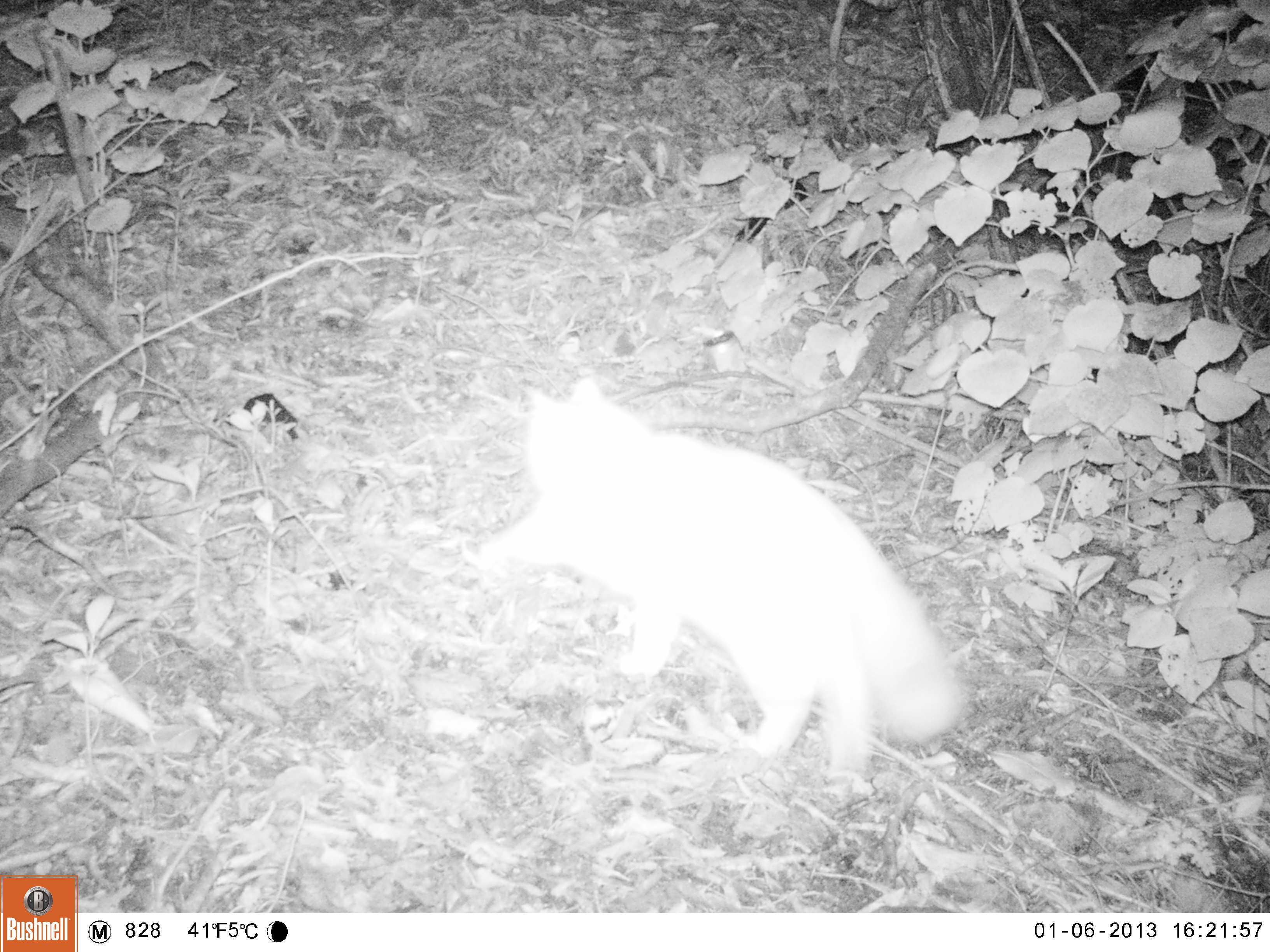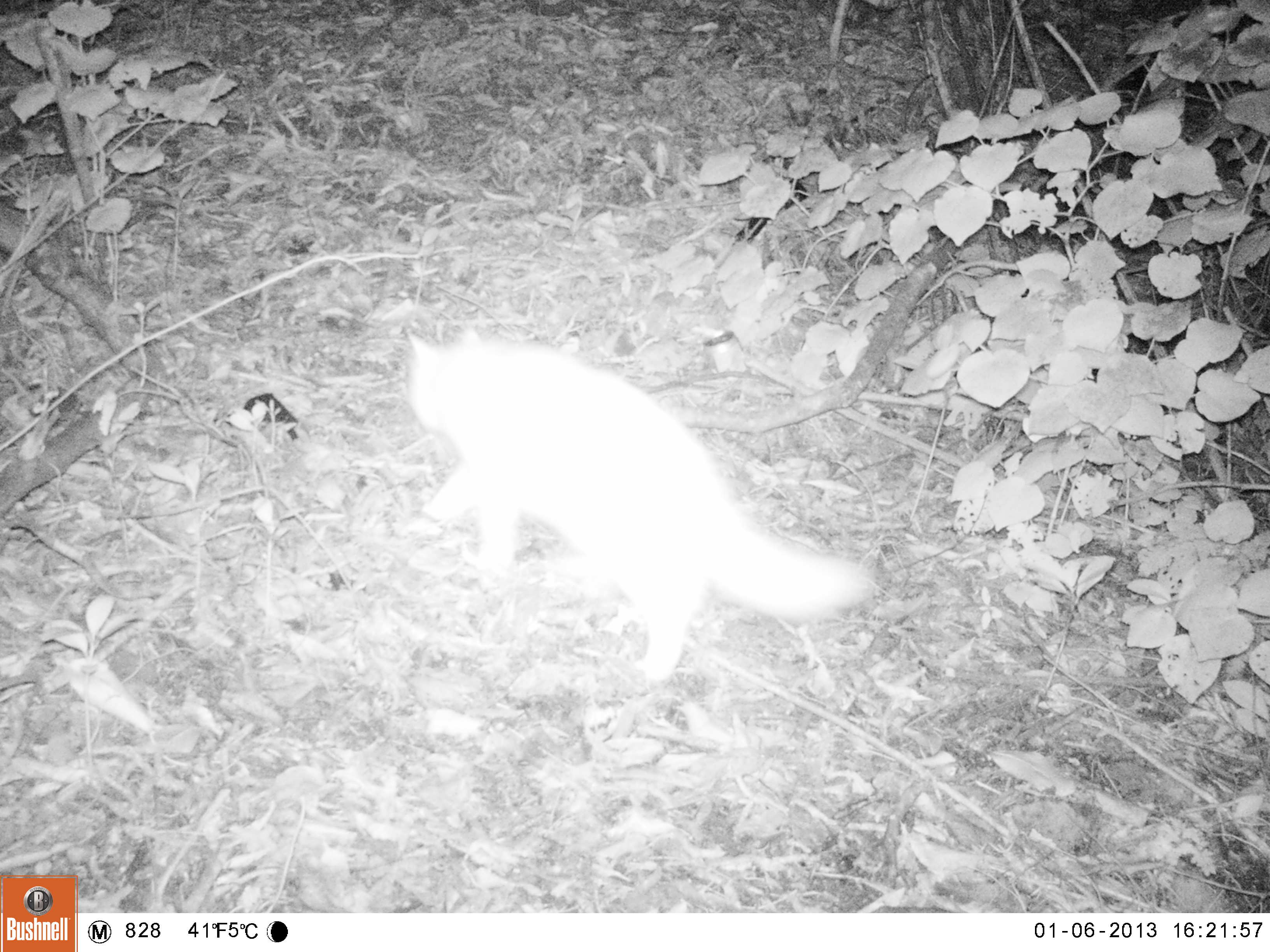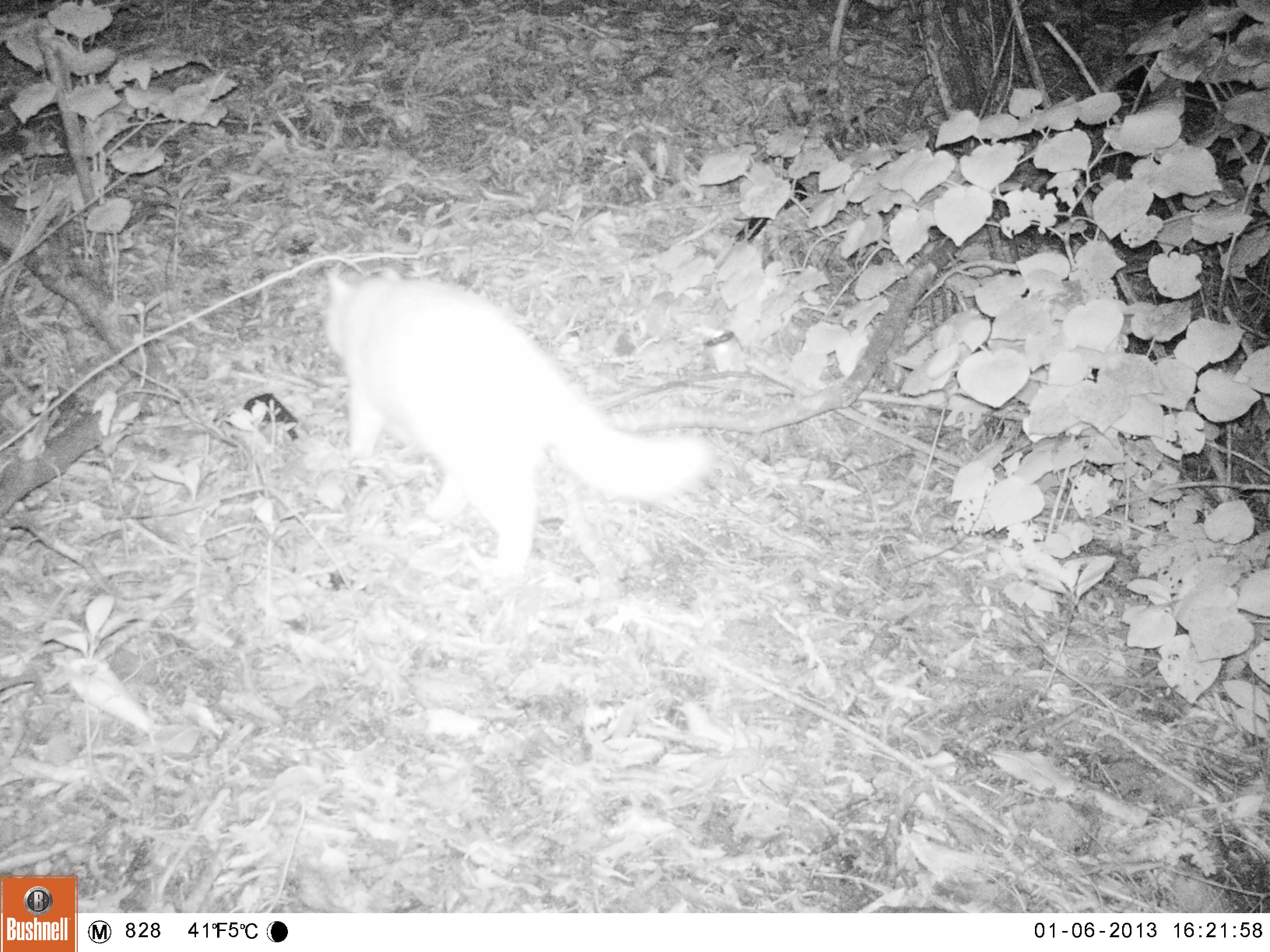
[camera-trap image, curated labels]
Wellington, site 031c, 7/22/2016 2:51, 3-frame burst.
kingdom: Animalia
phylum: Chordata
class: Mammalia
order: Carnivora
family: Felidae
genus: Felis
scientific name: Felis catus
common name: cat